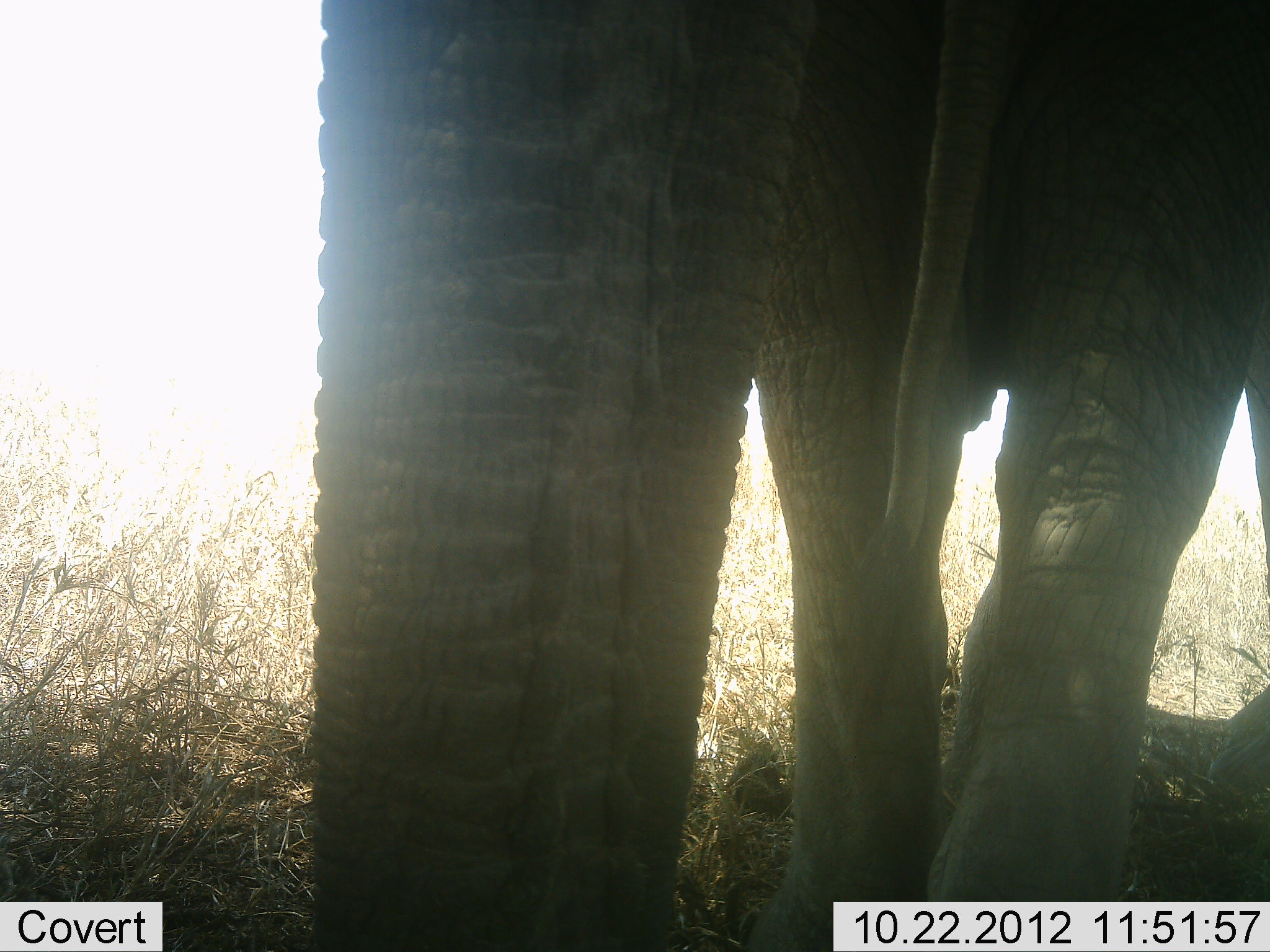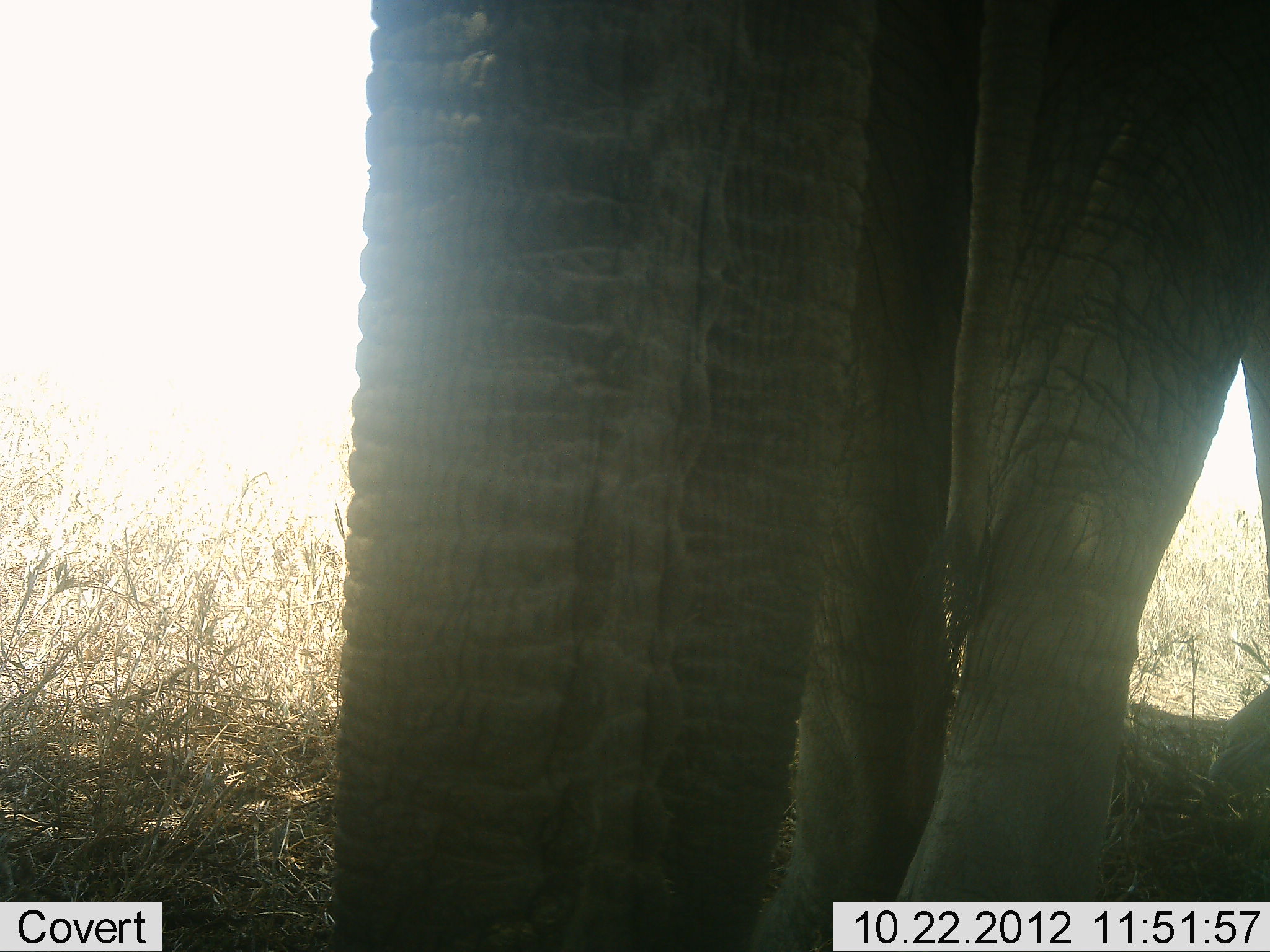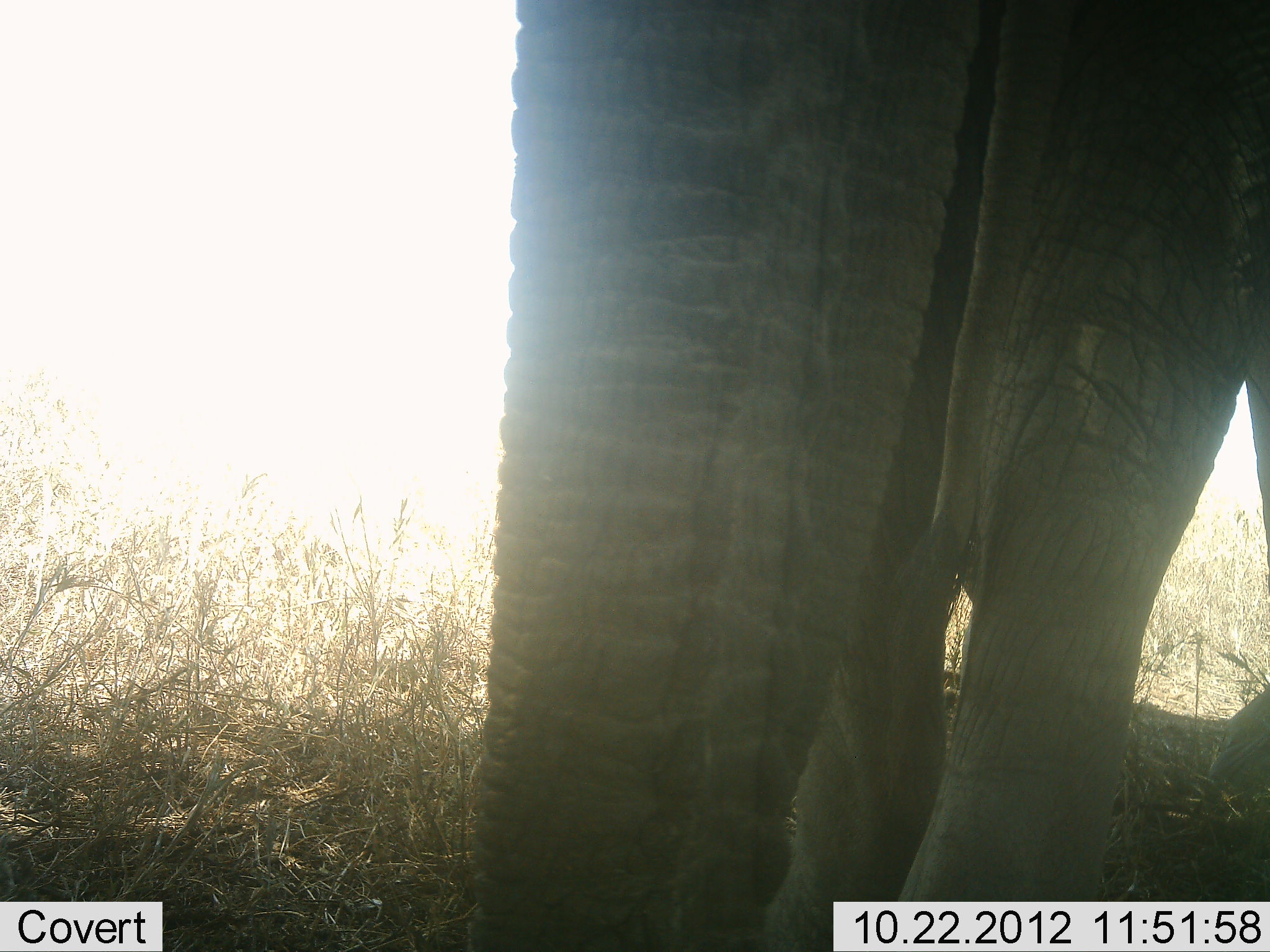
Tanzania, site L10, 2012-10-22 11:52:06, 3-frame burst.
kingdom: Animalia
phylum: Chordata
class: Mammalia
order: Proboscidea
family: Elephantidae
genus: Loxodonta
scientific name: Loxodonta africana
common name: african bush elephant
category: elephant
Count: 1.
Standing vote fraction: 70%.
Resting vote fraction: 0%.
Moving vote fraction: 20%.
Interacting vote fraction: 0%.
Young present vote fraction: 0%.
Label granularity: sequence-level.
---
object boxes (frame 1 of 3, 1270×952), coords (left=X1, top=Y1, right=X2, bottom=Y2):
animal: (left=295, top=0, right=1270, bottom=952)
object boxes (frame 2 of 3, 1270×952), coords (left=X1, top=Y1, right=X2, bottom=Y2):
animal: (left=322, top=0, right=1270, bottom=952)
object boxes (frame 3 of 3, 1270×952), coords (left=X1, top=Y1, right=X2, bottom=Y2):
animal: (left=462, top=2, right=1270, bottom=952)